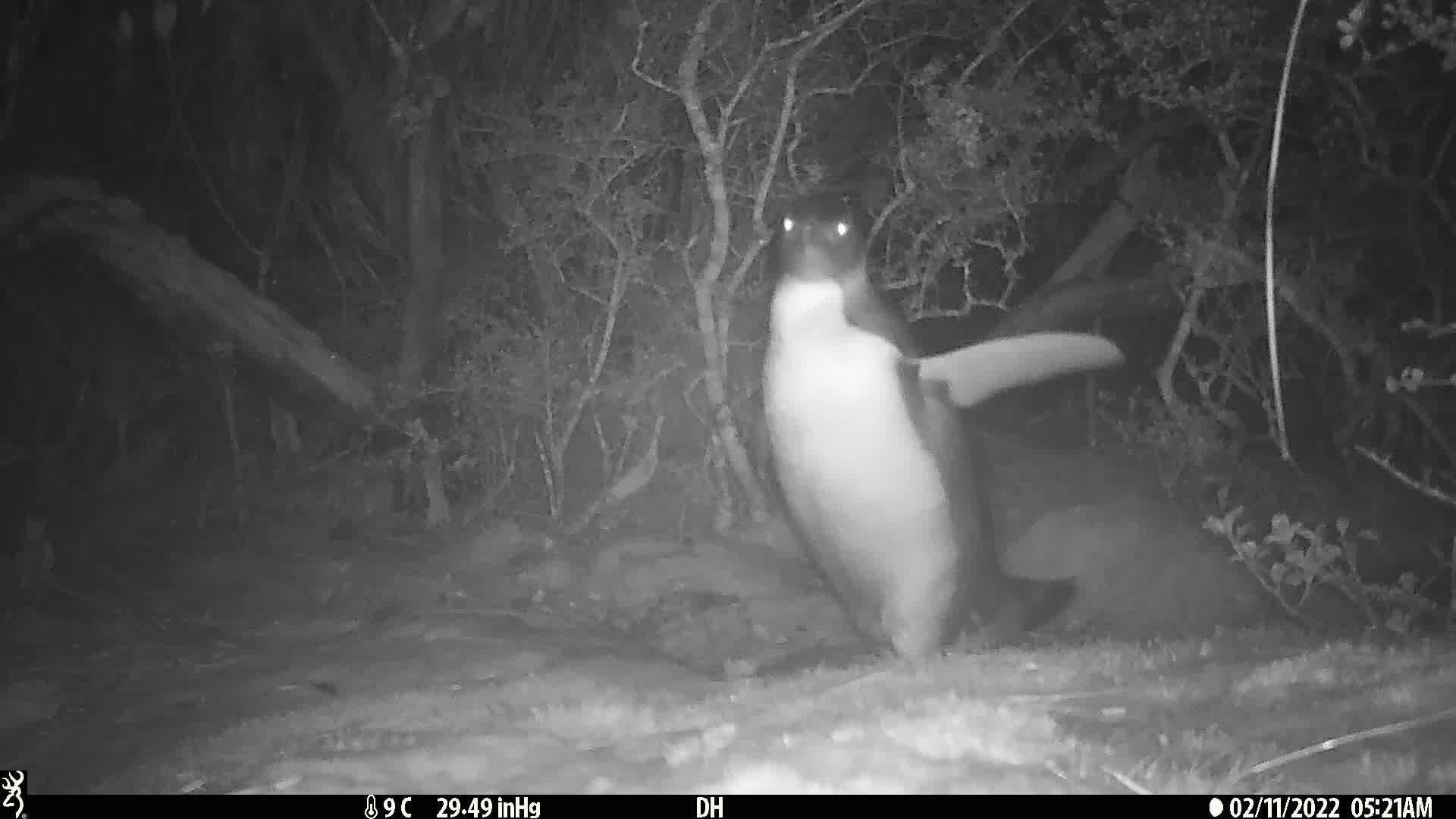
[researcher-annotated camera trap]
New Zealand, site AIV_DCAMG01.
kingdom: Animalia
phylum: Chordata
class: Aves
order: Sphenisciformes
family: Spheniscidae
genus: Megadyptes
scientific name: Megadyptes antipodes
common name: yellow-eyed penguin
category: yellow eyed penguin